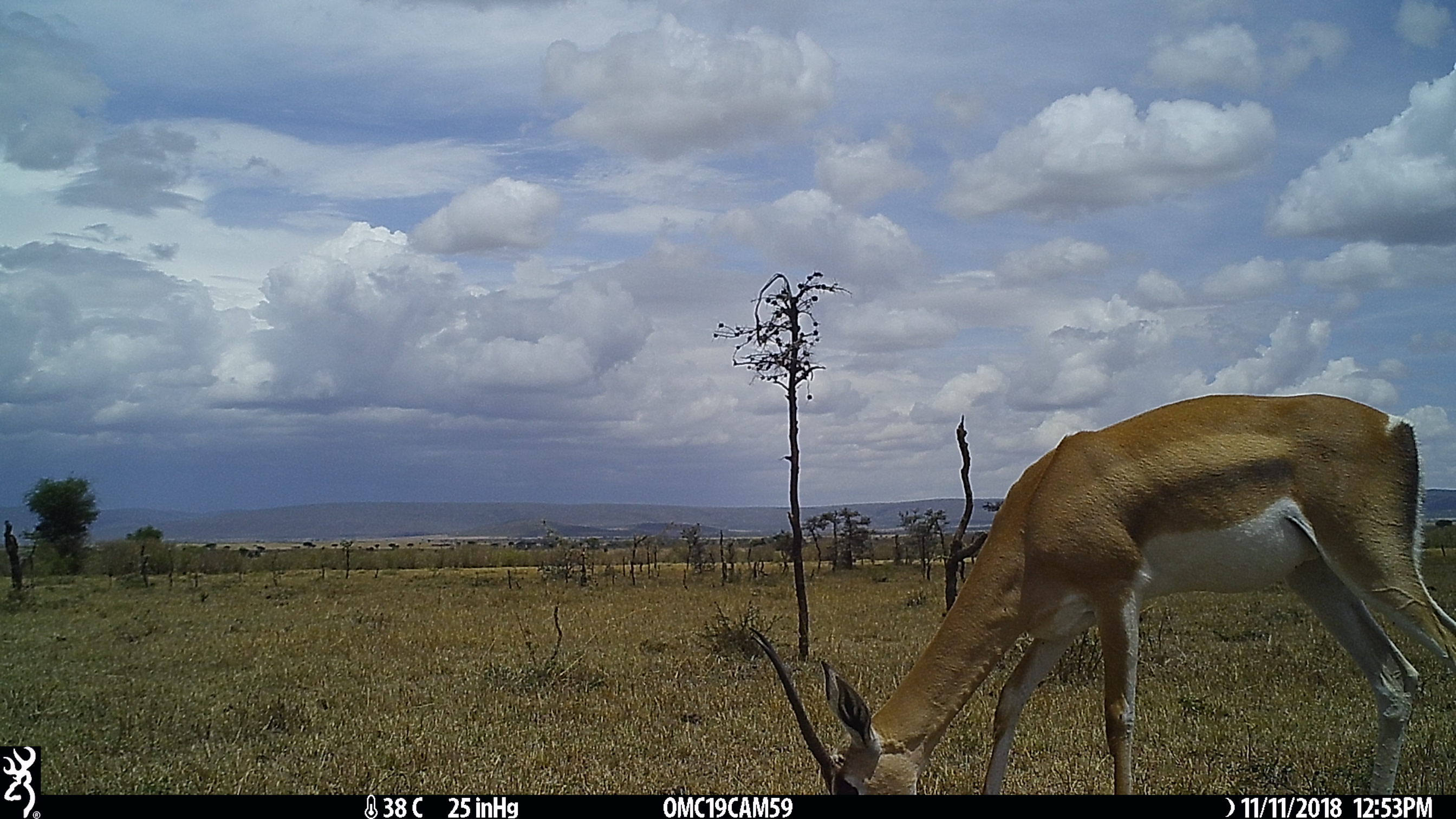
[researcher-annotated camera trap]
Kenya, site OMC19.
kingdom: Animalia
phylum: Chordata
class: Mammalia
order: Artiodactyla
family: Bovidae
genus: Nanger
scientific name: Nanger granti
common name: grant's gazelle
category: gazelle grants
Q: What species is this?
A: Gazelle grants (grant's gazelle) (Nanger granti).